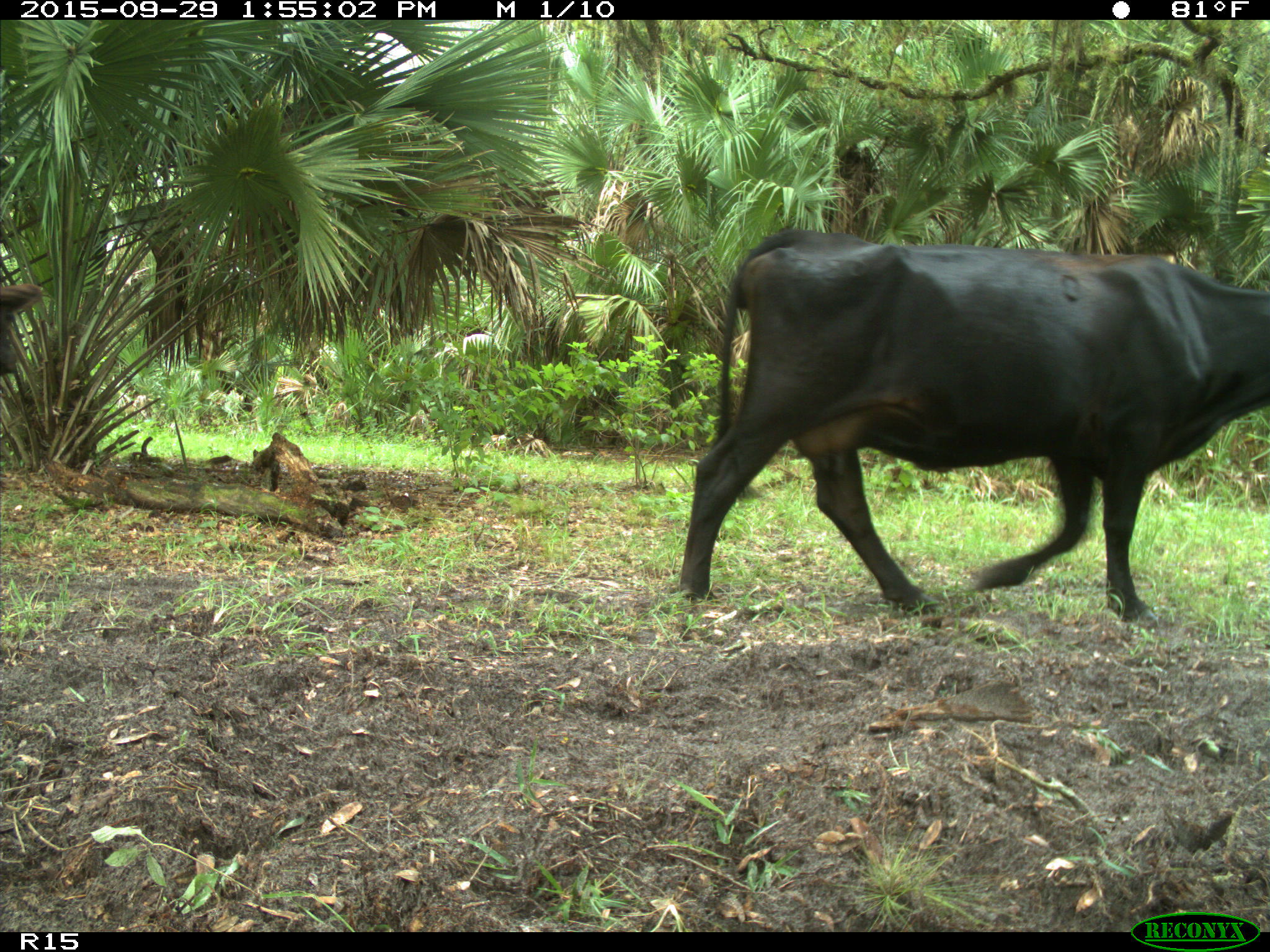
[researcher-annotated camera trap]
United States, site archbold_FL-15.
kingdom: Animalia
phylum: Chordata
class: Mammalia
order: Artiodactyla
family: Bovidae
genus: Bos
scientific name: Bos taurus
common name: domestic cow